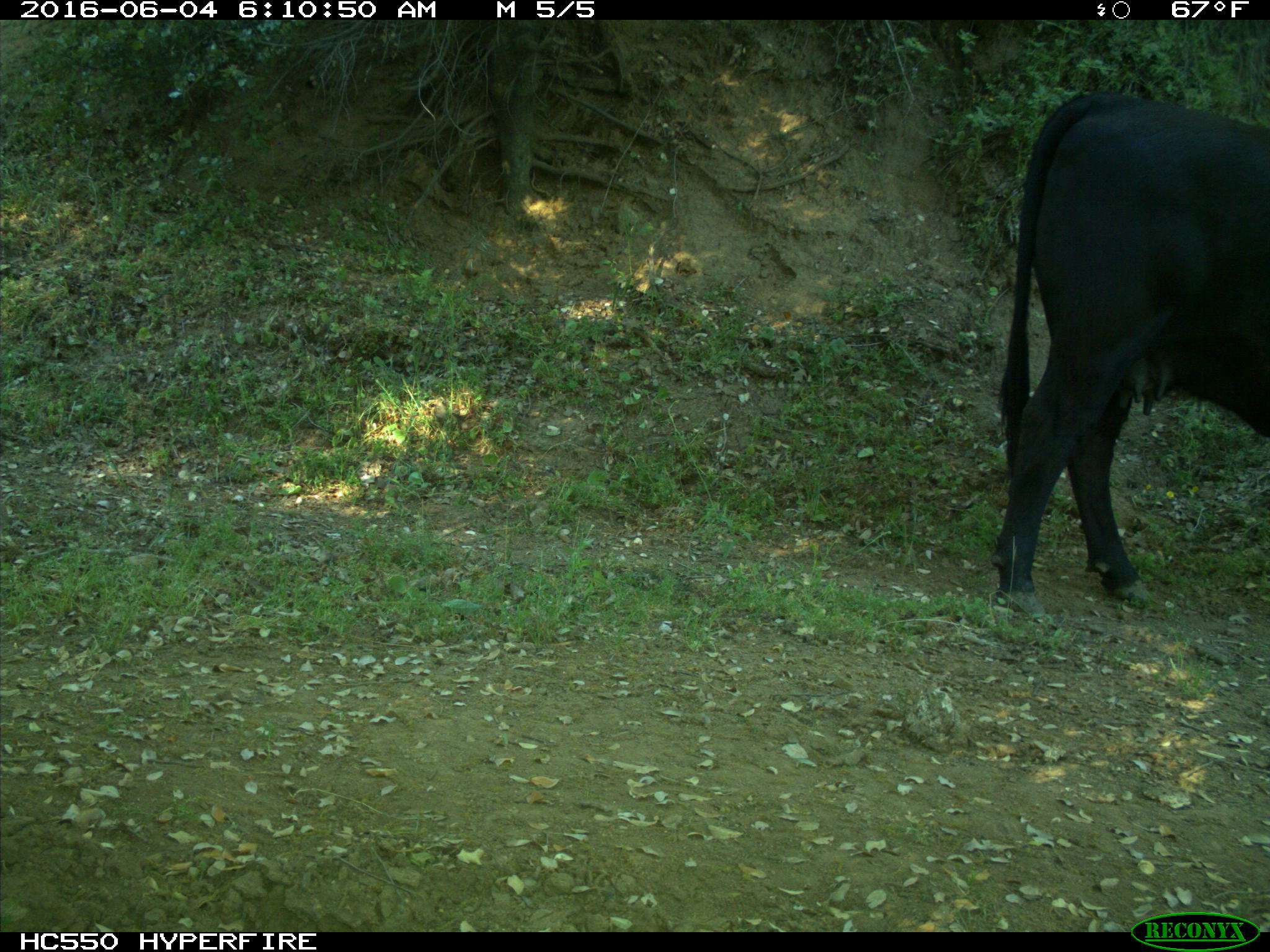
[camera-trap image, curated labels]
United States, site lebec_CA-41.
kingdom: Animalia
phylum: Chordata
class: Mammalia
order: Artiodactyla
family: Bovidae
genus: Bos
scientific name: Bos taurus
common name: domestic cow